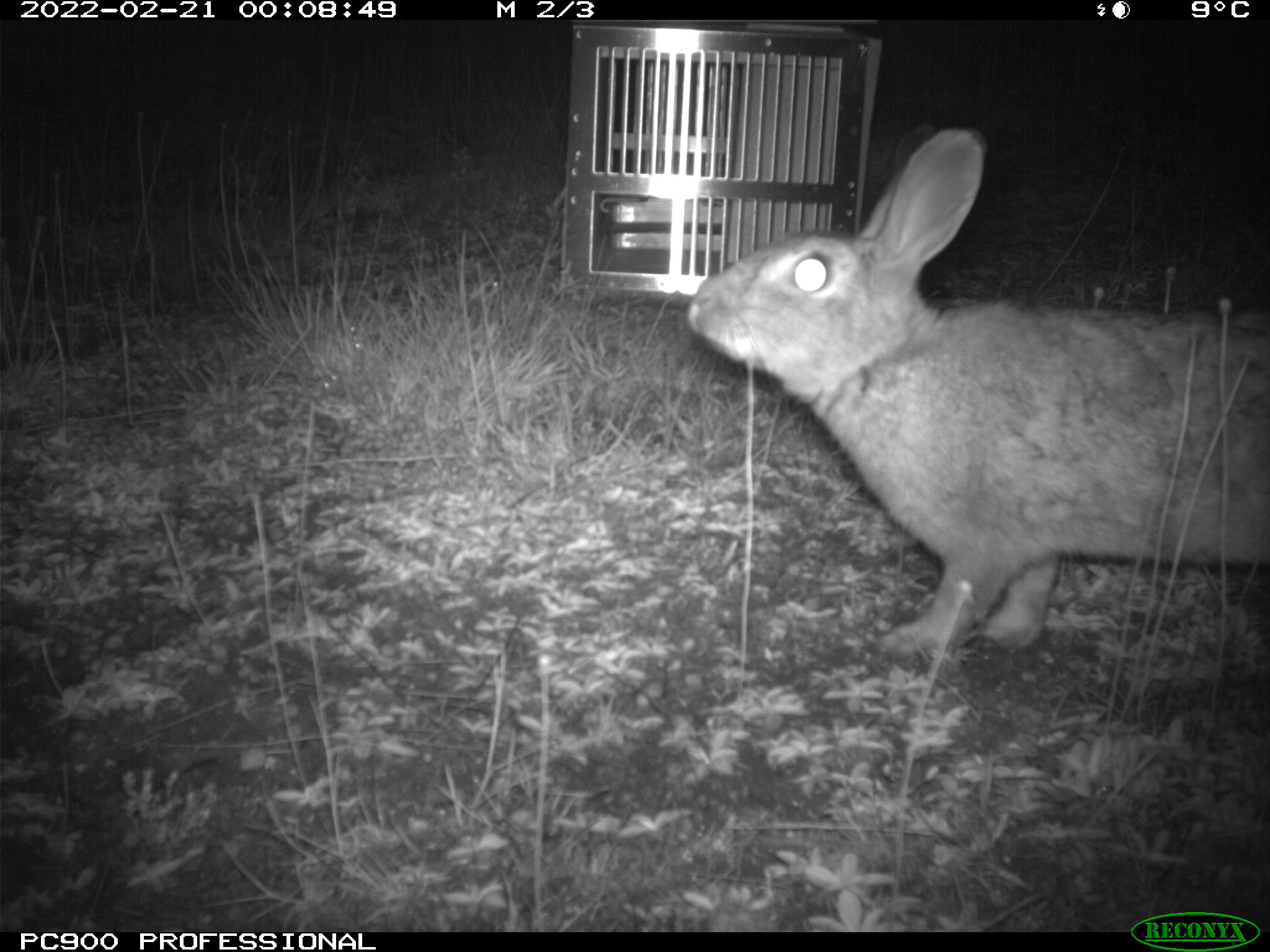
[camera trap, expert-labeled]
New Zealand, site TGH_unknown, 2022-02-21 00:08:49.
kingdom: Animalia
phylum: Chordata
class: Mammalia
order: Lagomorpha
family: Leporidae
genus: Oryctolagus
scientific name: Oryctolagus cuniculus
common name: european rabbit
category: rabbit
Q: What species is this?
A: Rabbit (european rabbit) (Oryctolagus cuniculus).